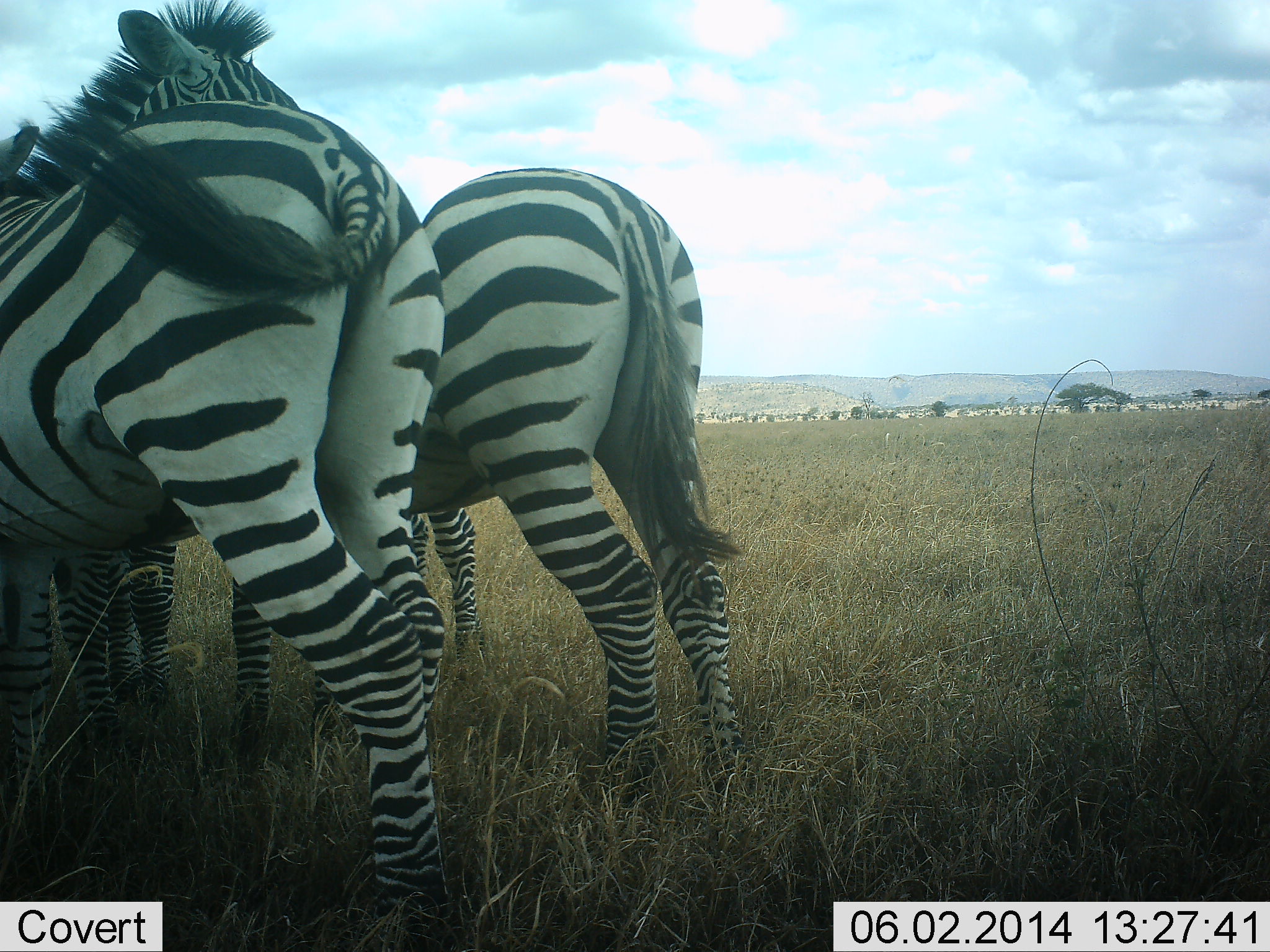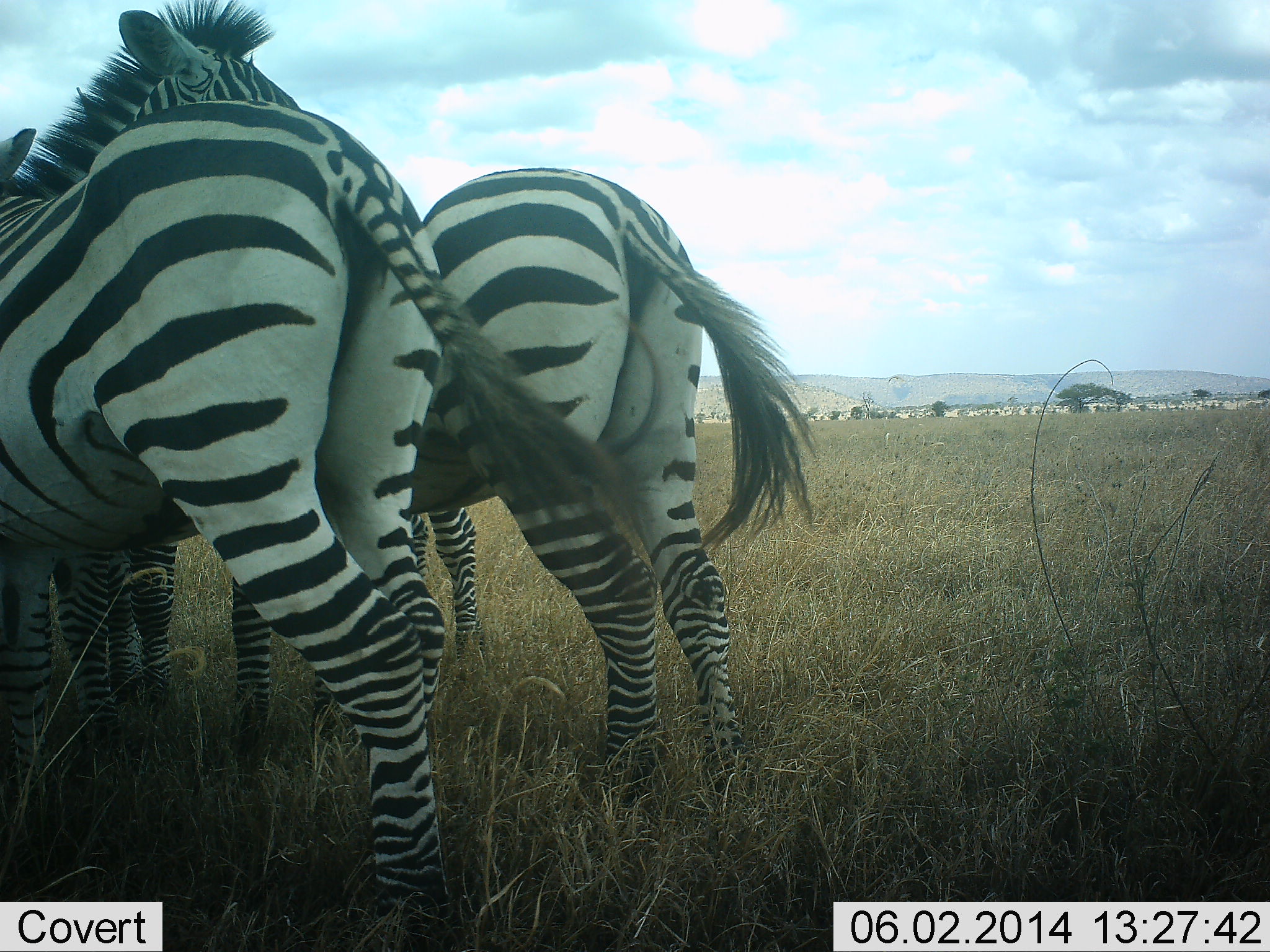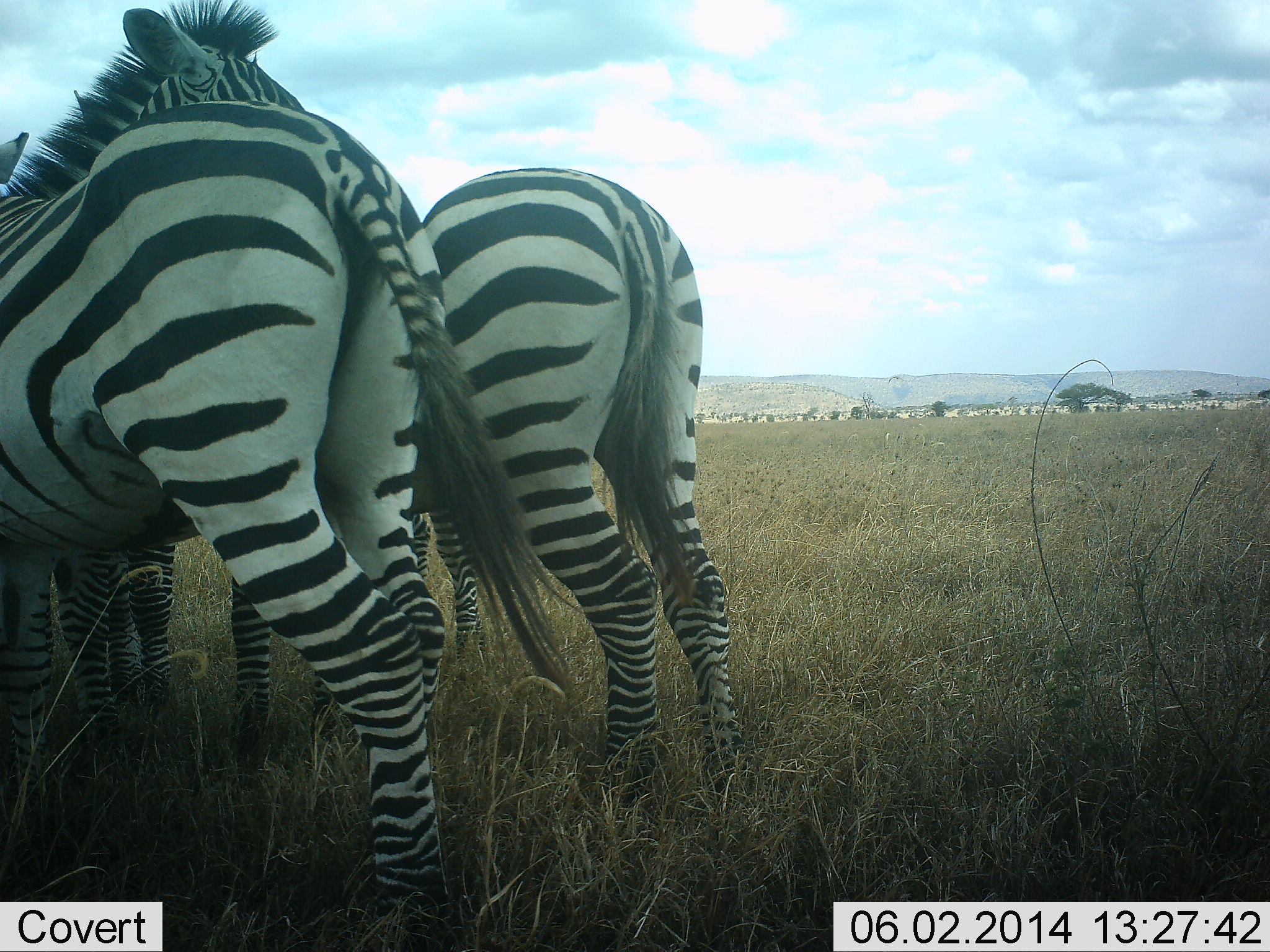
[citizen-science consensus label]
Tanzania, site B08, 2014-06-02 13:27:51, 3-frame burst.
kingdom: Animalia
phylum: Chordata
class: Mammalia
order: Perissodactyla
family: Equidae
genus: Equus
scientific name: Equus quagga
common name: plains zebra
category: zebra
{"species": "zebra (plains zebra) (Equus quagga)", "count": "3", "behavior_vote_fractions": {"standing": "100%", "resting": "20%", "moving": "0%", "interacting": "30%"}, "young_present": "0%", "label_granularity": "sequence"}